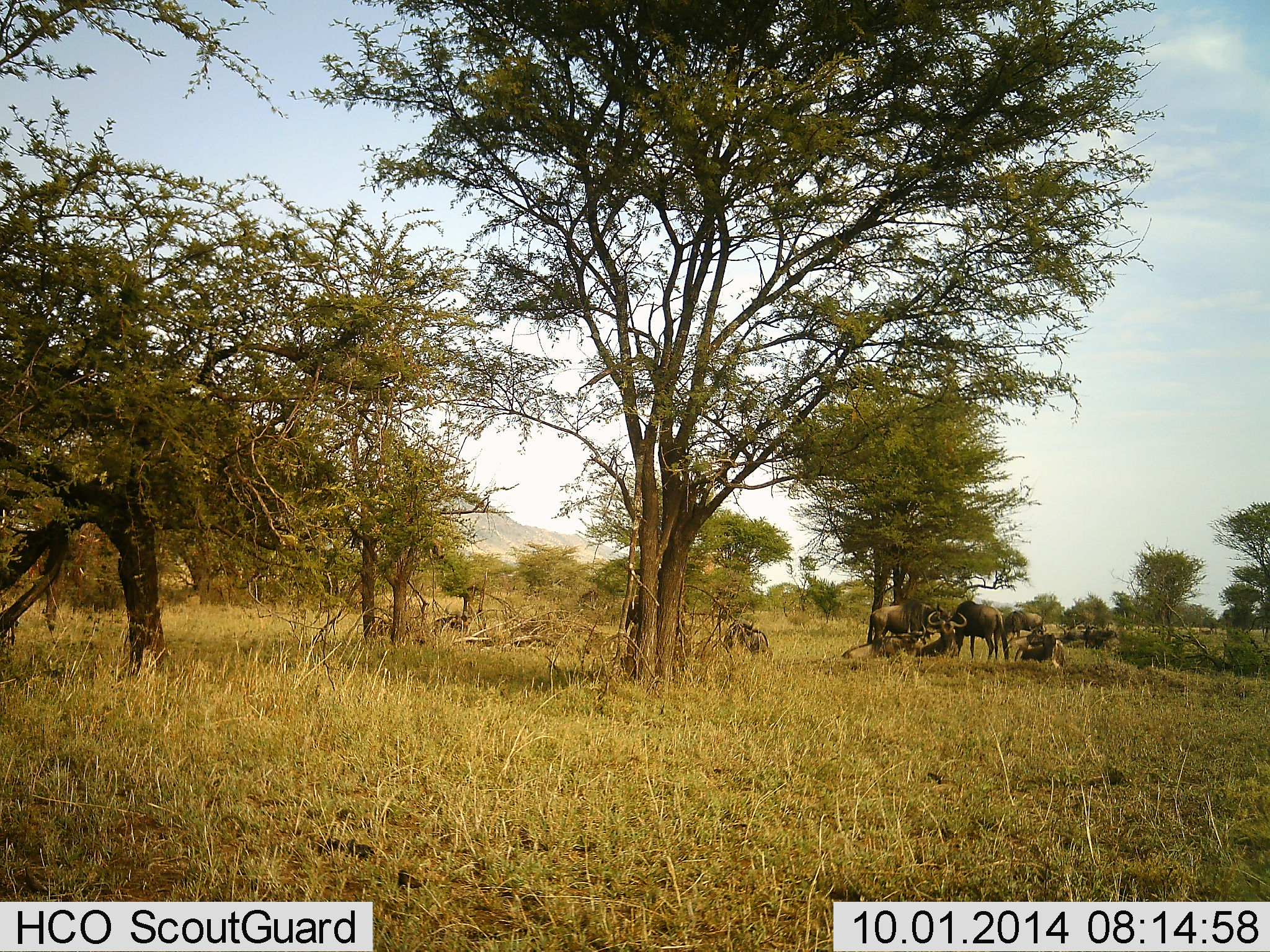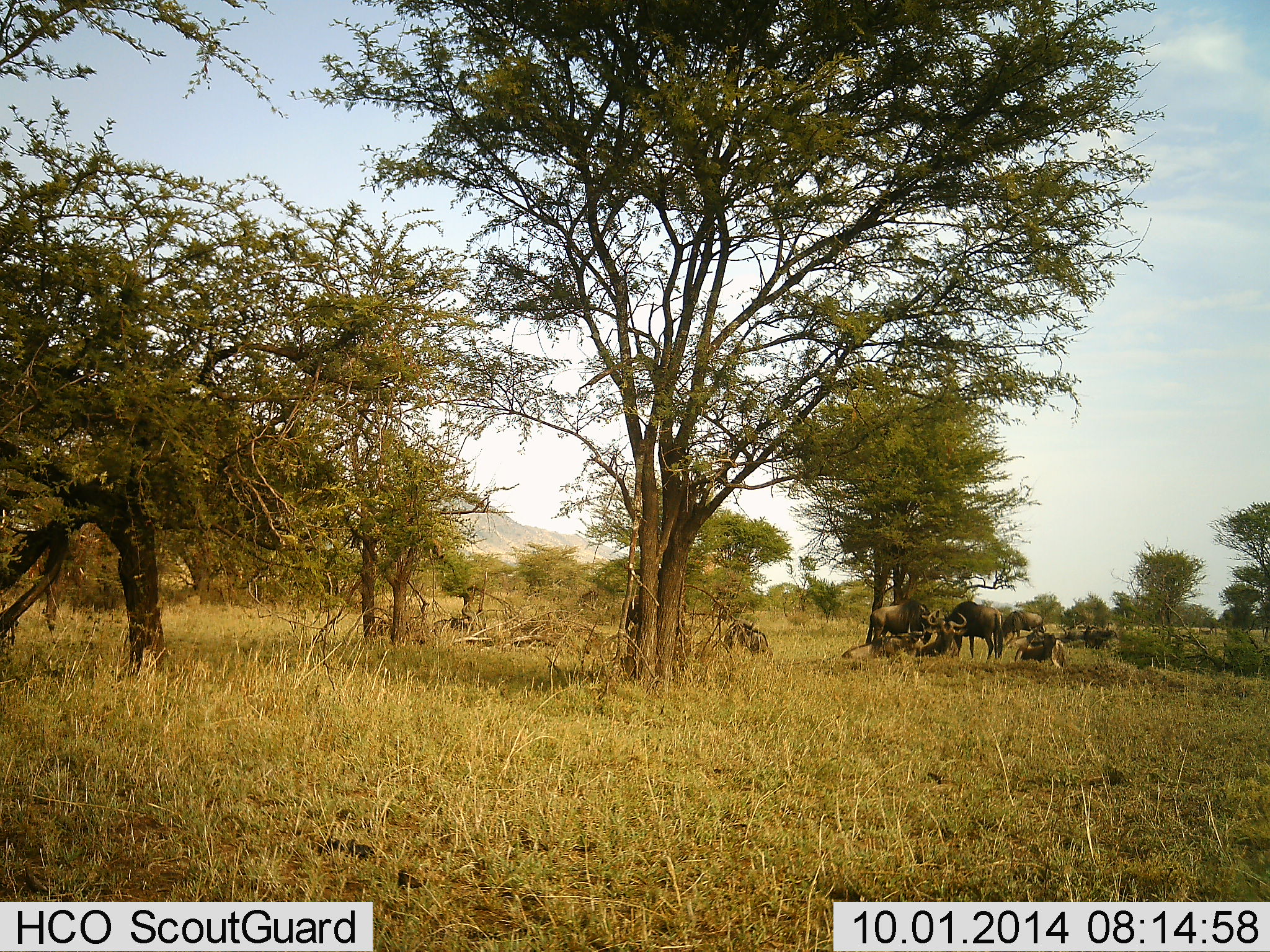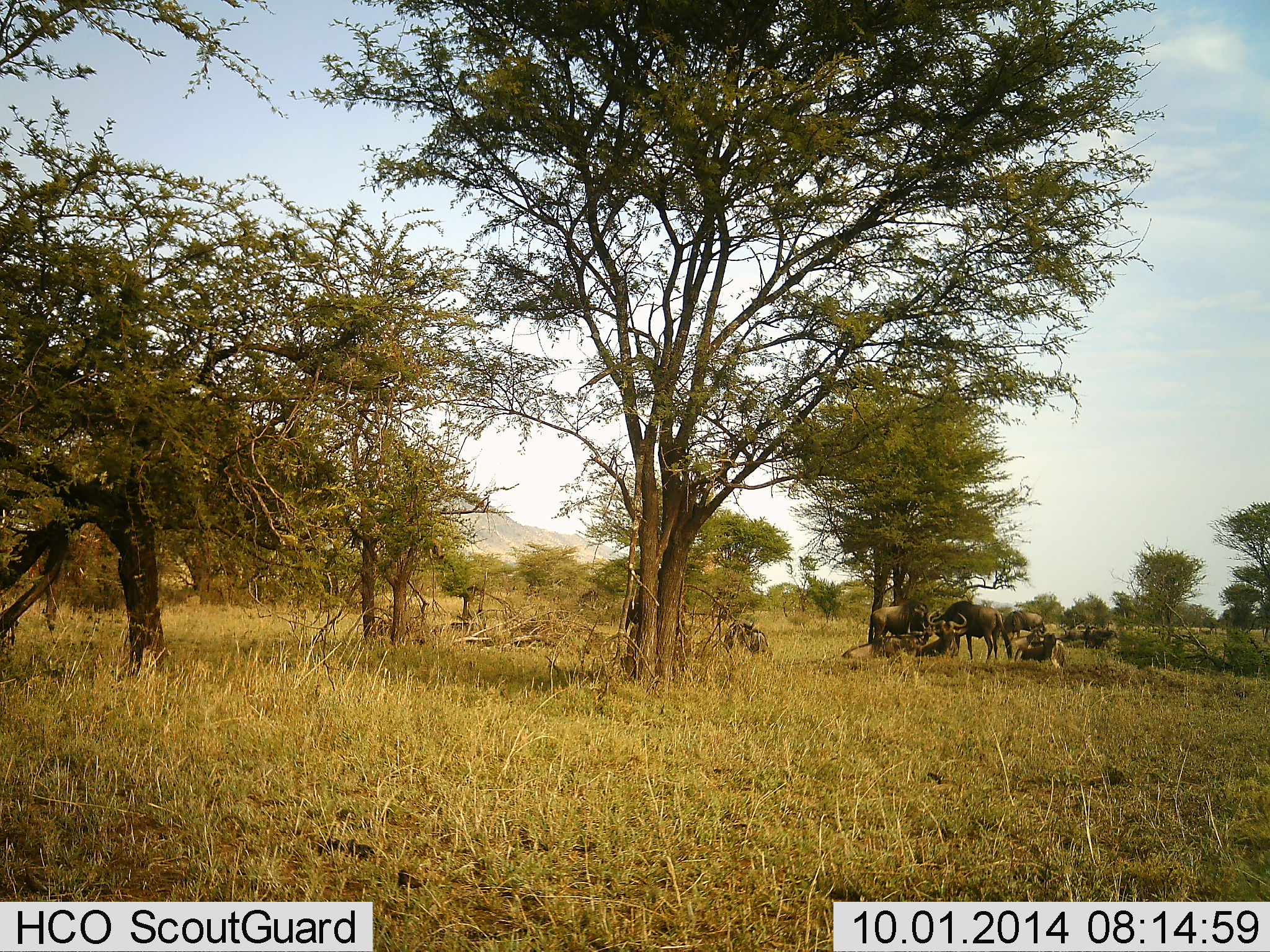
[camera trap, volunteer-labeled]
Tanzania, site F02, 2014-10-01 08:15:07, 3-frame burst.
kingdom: Animalia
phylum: Chordata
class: Mammalia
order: Artiodactyla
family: Bovidae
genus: Connochaetes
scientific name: Connochaetes taurinus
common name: blue wildebeest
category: wildebeest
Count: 7.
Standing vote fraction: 70%.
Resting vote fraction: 60%.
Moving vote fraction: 10%.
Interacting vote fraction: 10%.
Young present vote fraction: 0%.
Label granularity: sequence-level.